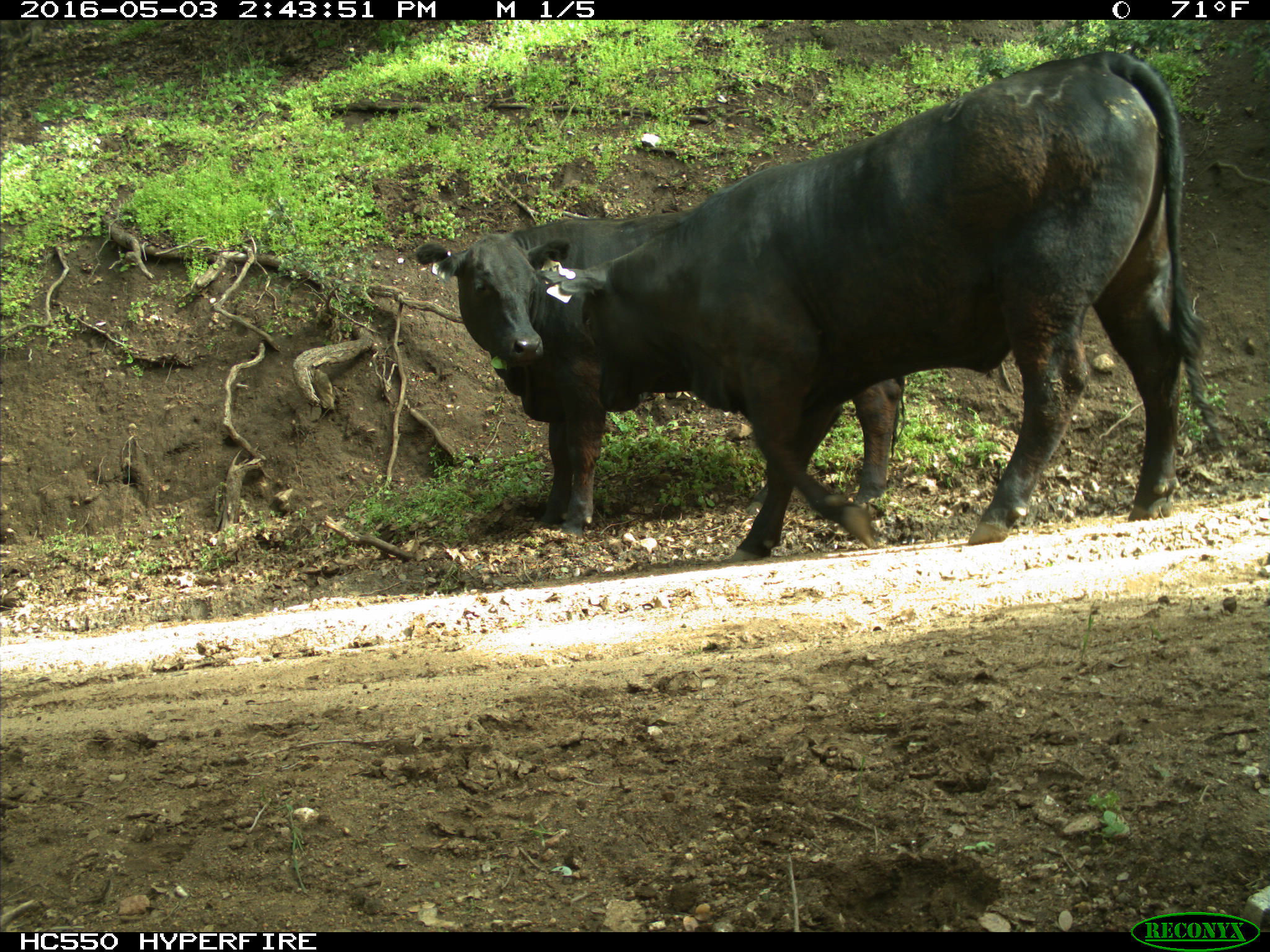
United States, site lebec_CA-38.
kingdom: Animalia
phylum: Chordata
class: Mammalia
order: Artiodactyla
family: Bovidae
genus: Bos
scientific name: Bos taurus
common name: domestic cow